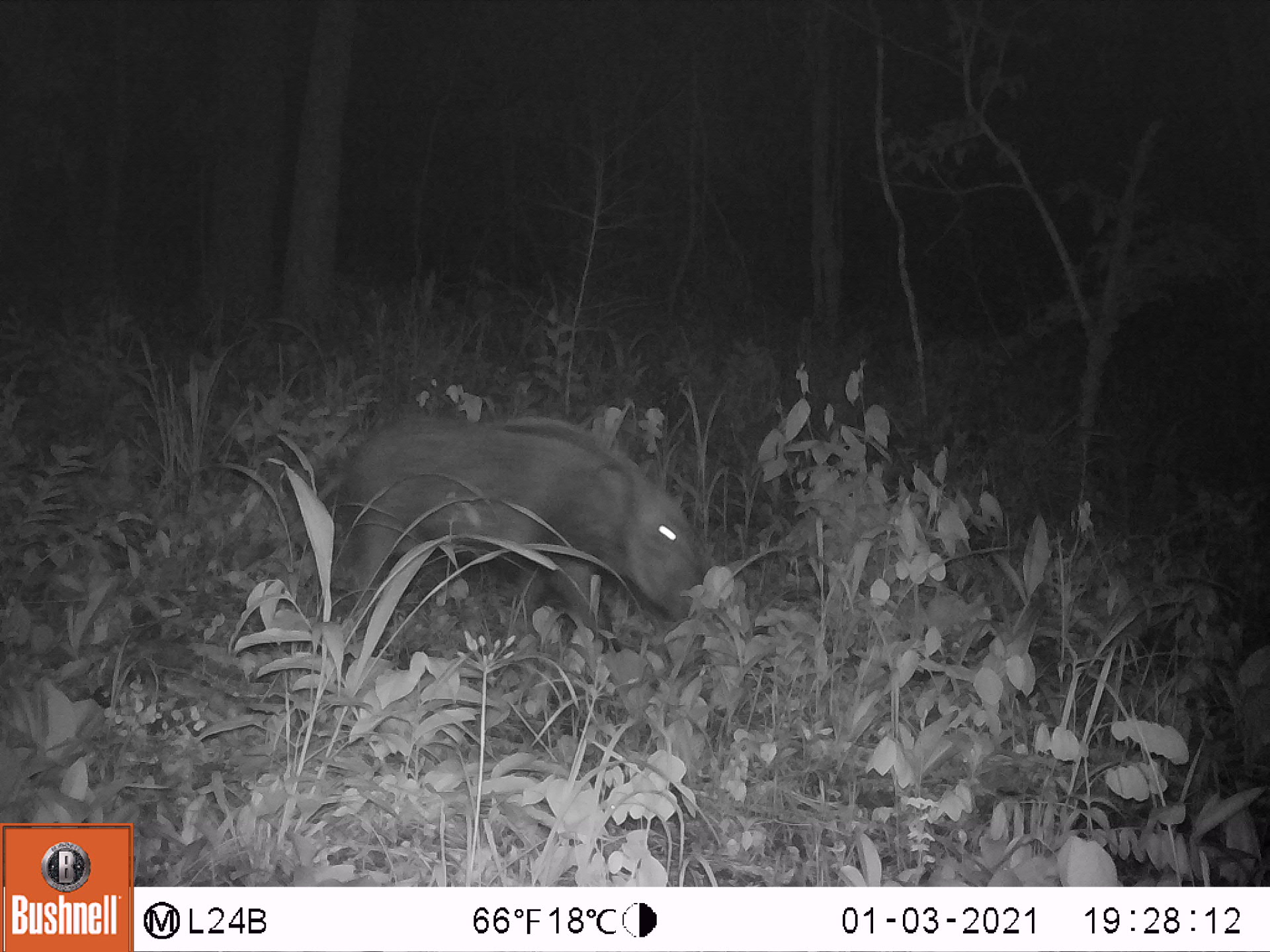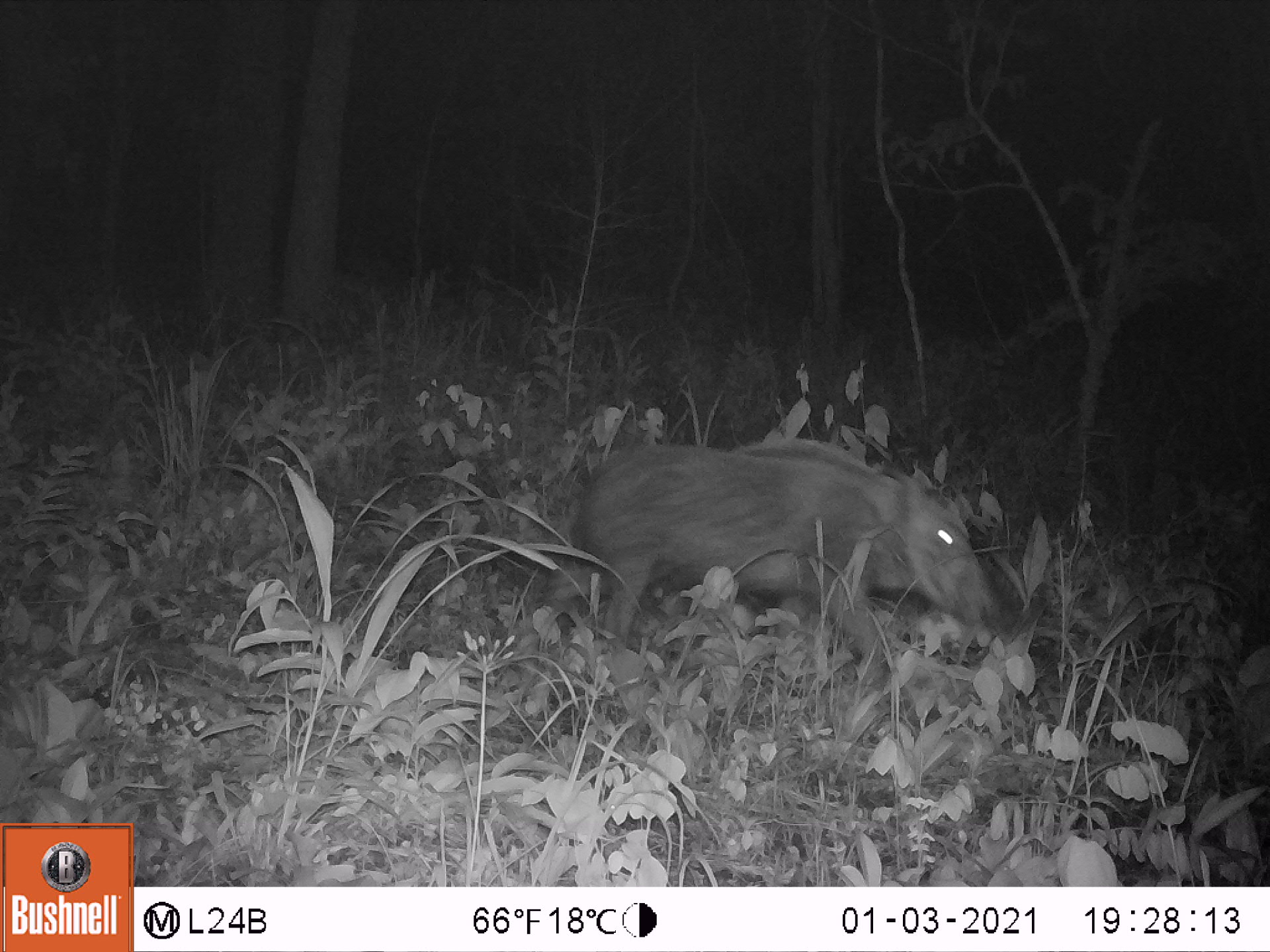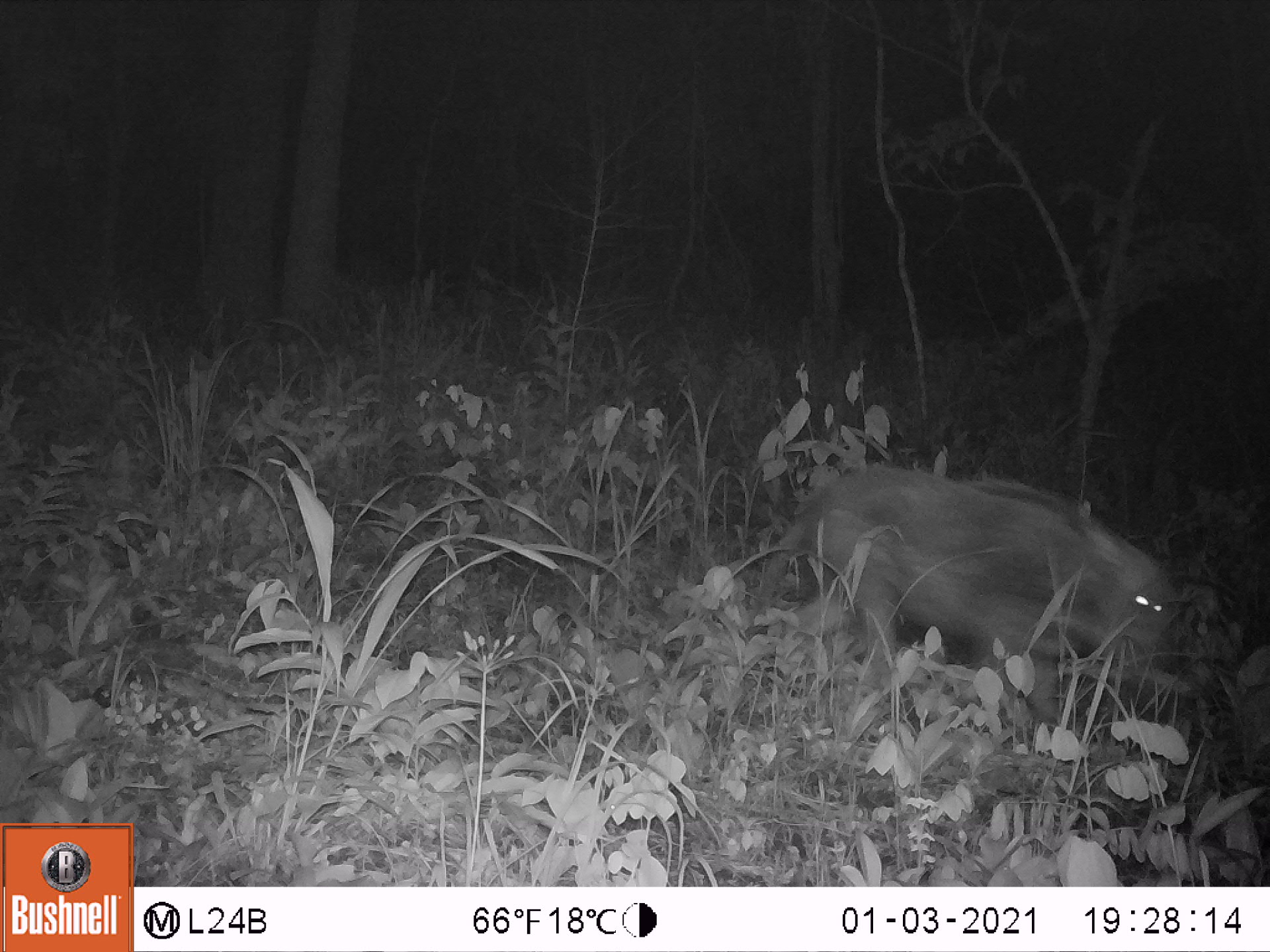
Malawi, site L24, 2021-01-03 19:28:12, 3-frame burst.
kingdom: Animalia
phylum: Chordata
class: Mammalia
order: Artiodactyla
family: Suidae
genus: Potamochoerus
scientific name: Potamochoerus larvatus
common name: bushpig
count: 1